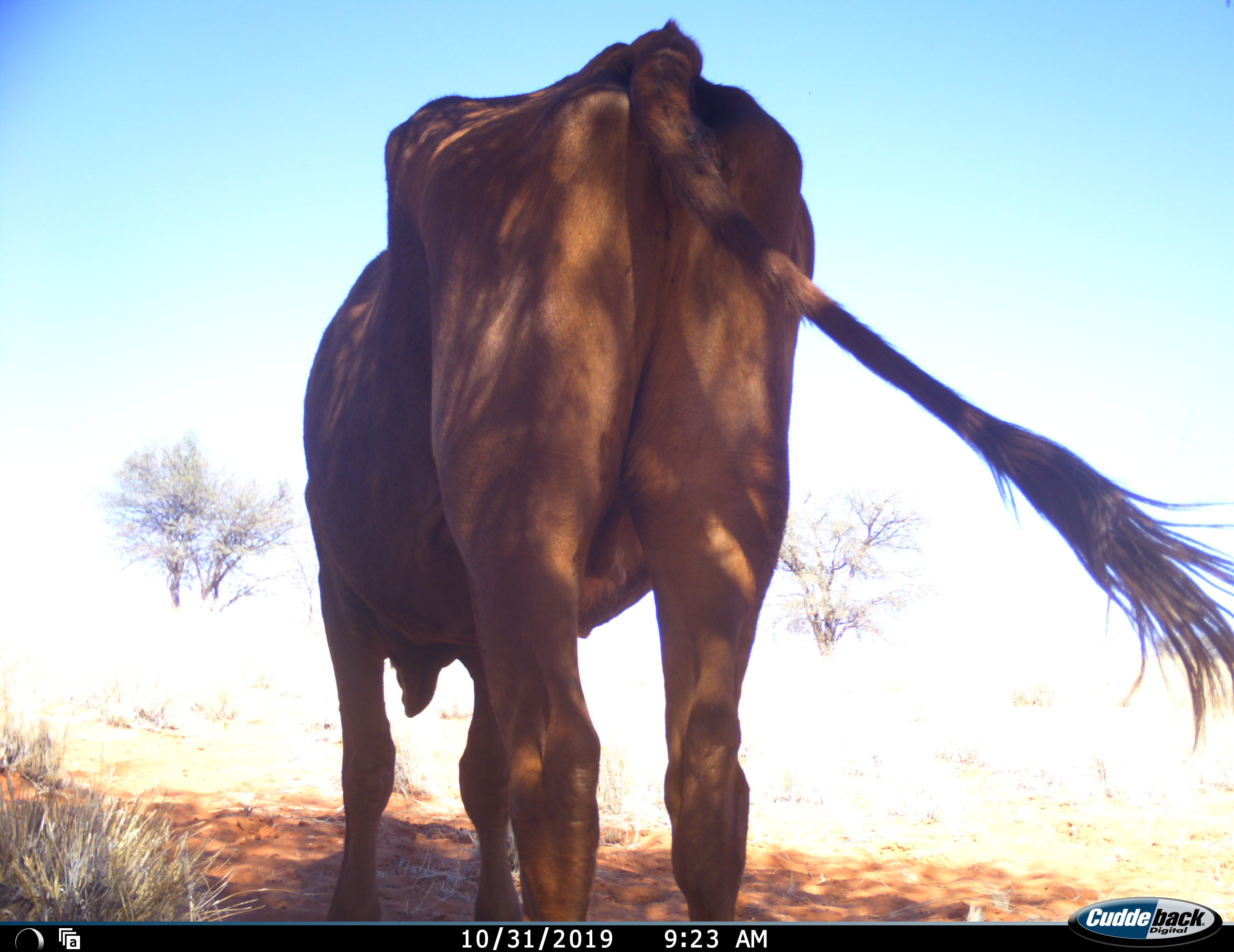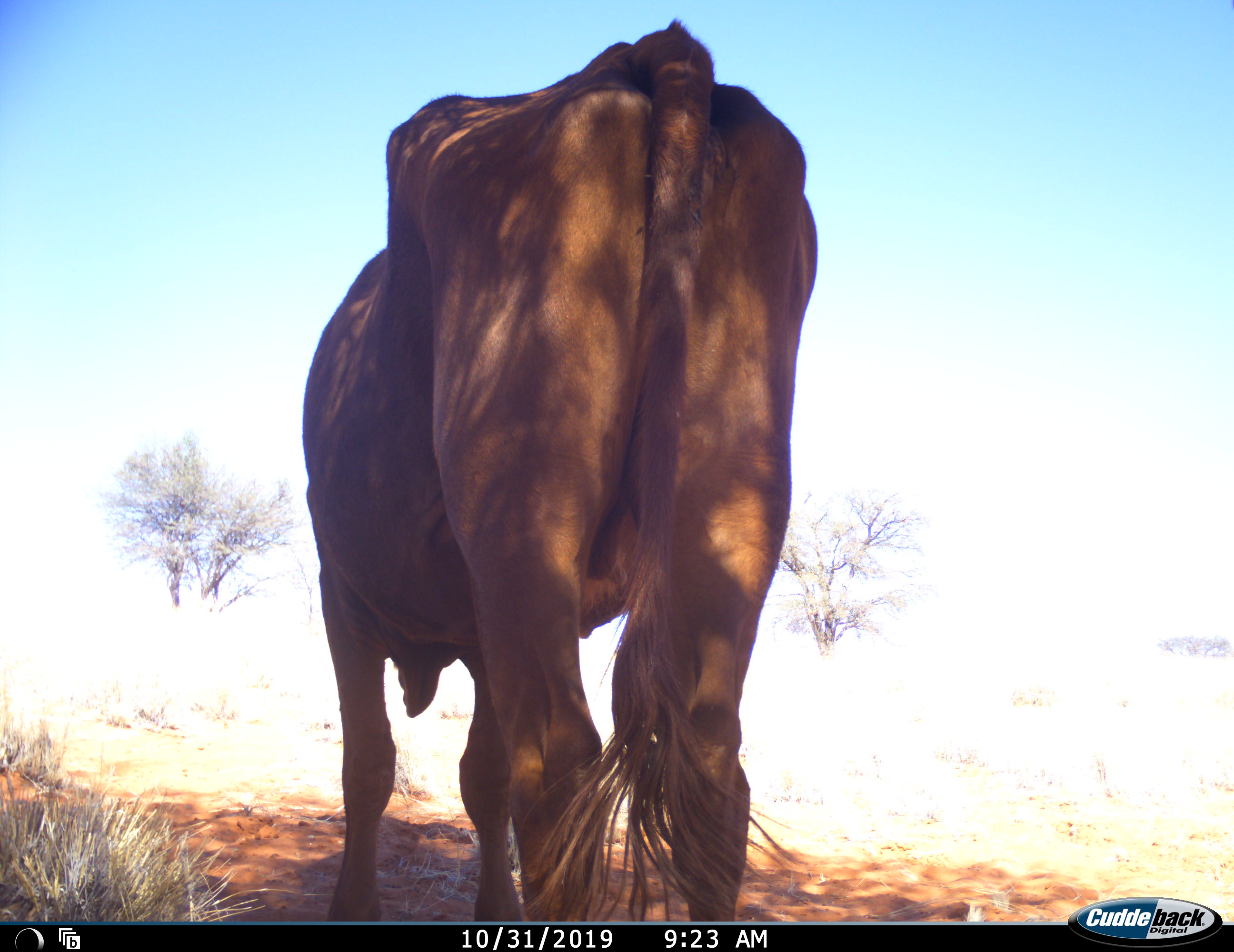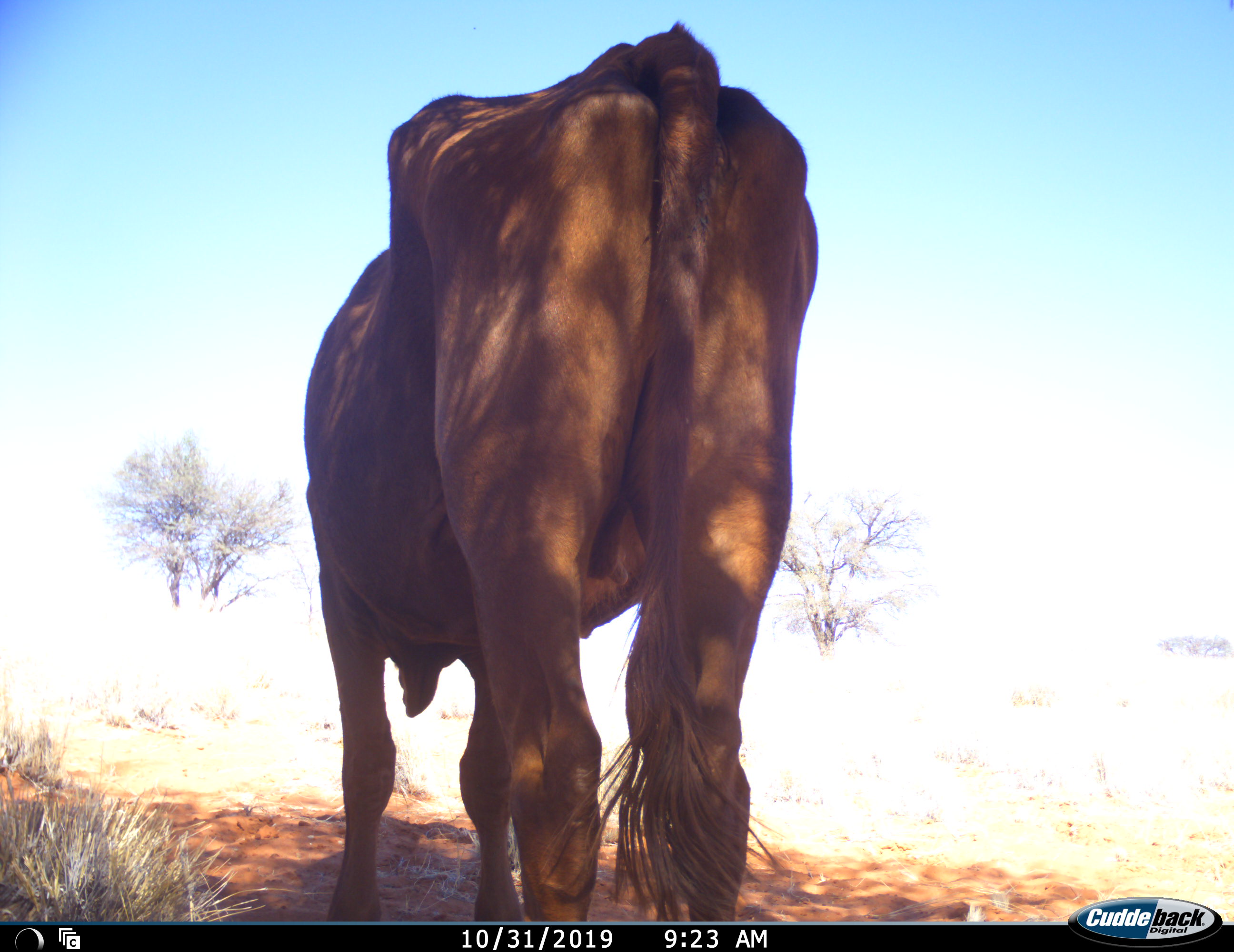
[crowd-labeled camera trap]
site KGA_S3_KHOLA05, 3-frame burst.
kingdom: Animalia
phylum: Chordata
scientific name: Vertebrata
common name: domestic animal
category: domesticanimal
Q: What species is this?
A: Domesticanimal (domestic animal) (Vertebrata).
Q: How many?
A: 1.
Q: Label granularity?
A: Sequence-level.